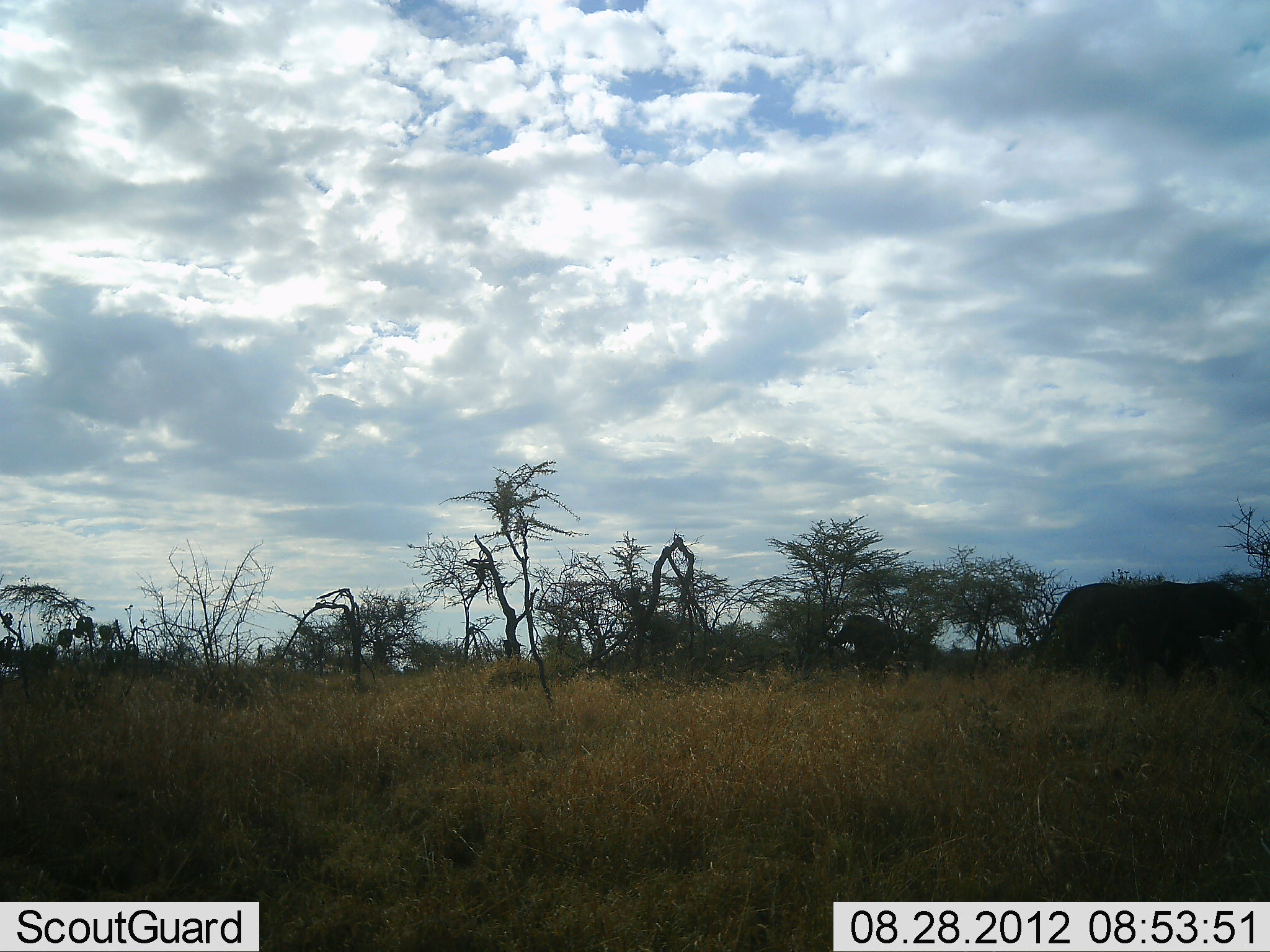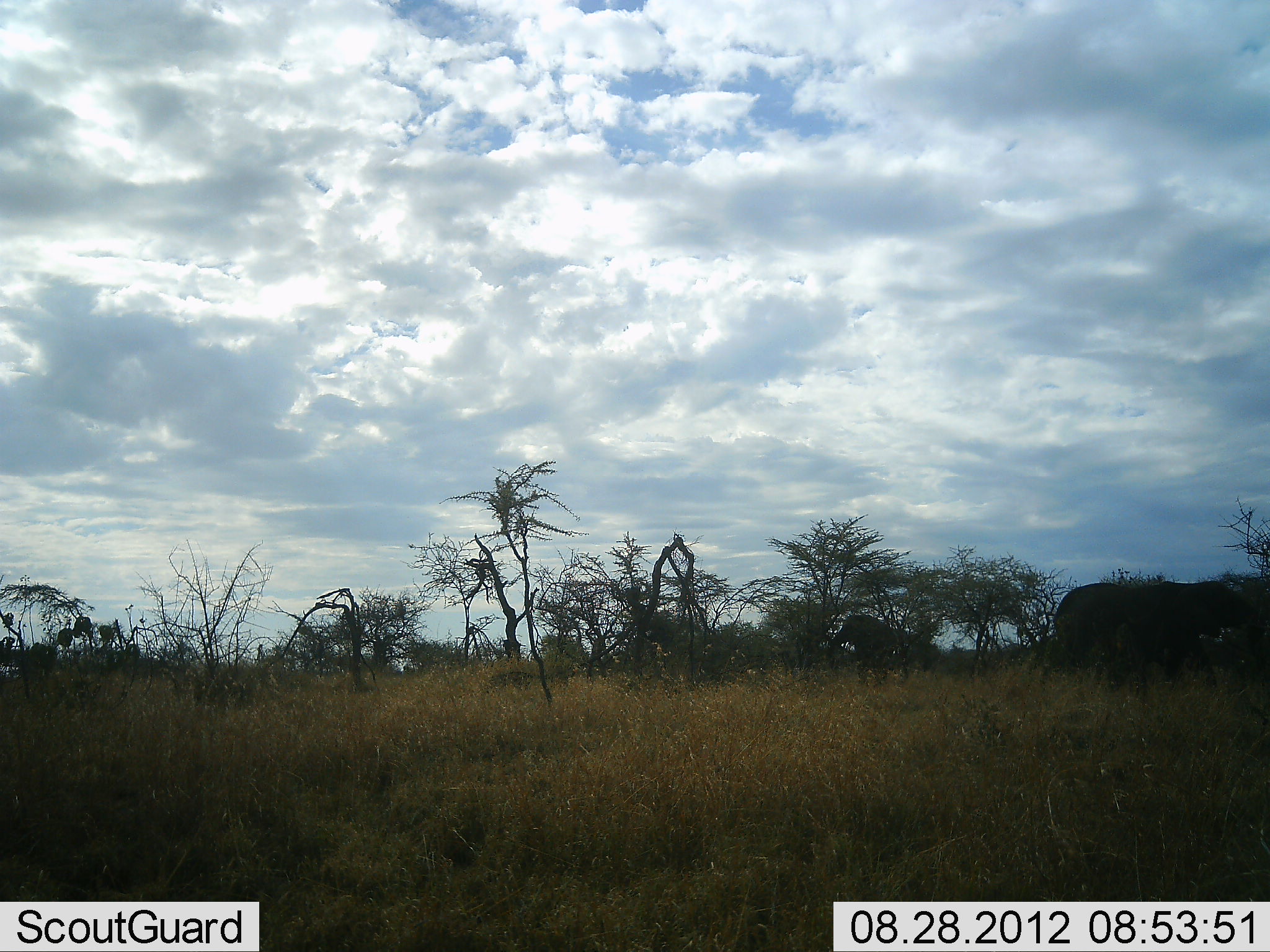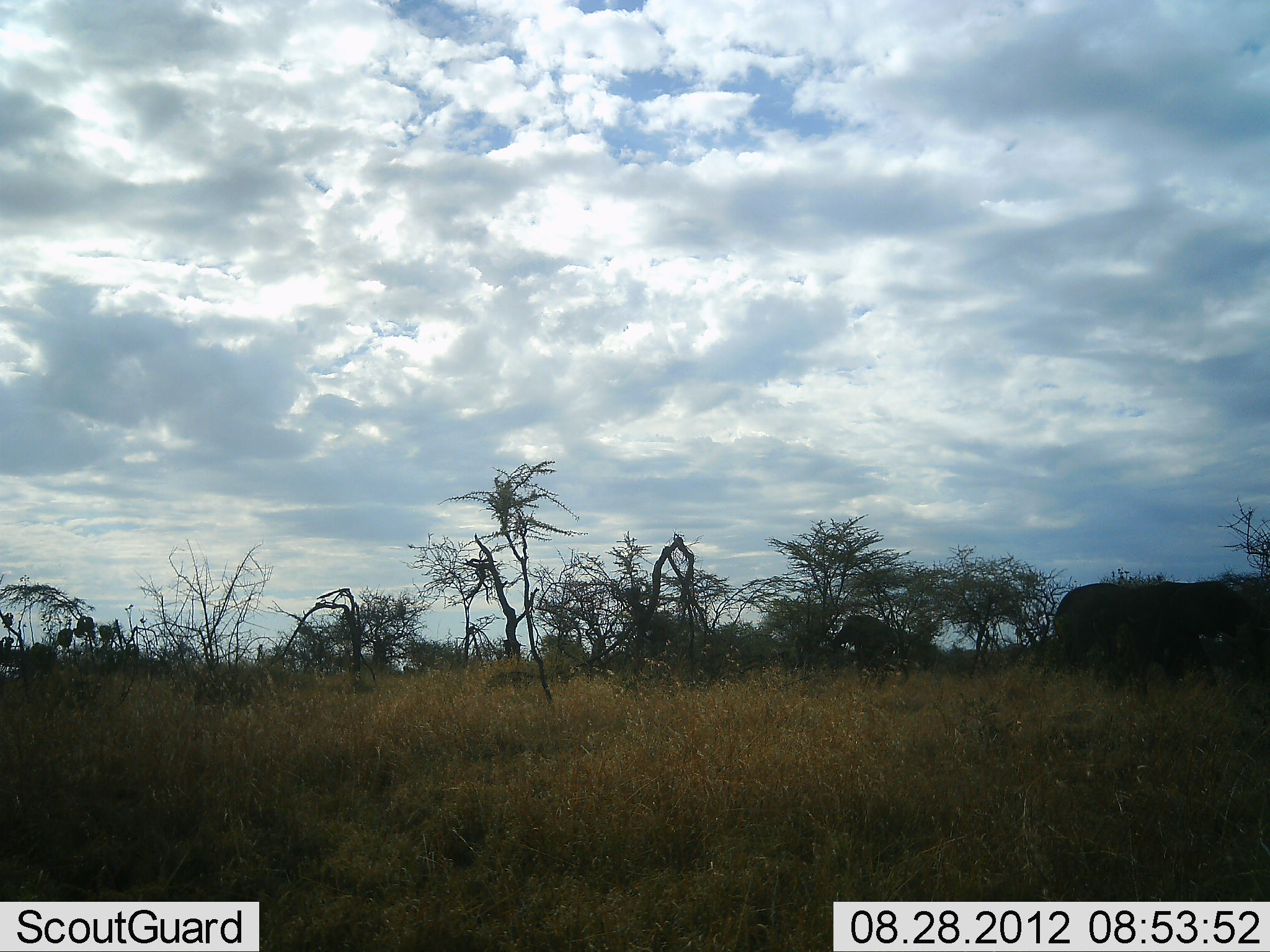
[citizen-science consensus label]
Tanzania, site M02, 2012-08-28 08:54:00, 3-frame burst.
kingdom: Animalia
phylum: Chordata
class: Mammalia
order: Proboscidea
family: Elephantidae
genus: Loxodonta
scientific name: Loxodonta africana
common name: african bush elephant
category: elephant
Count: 2.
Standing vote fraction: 27%.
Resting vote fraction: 9%.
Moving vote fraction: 0%.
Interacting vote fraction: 0%.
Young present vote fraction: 18%.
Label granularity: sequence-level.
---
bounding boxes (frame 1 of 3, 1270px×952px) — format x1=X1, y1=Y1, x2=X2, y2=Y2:
animal: x1=1031, y1=581, x2=1266, y2=705; x1=827, y1=614, x2=899, y2=678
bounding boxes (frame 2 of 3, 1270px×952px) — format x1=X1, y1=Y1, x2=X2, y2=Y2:
animal: x1=1031, y1=581, x2=1270, y2=704; x1=826, y1=614, x2=905, y2=678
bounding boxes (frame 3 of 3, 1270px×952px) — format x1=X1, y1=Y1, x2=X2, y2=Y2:
animal: x1=1042, y1=580, x2=1270, y2=704; x1=826, y1=614, x2=905, y2=678